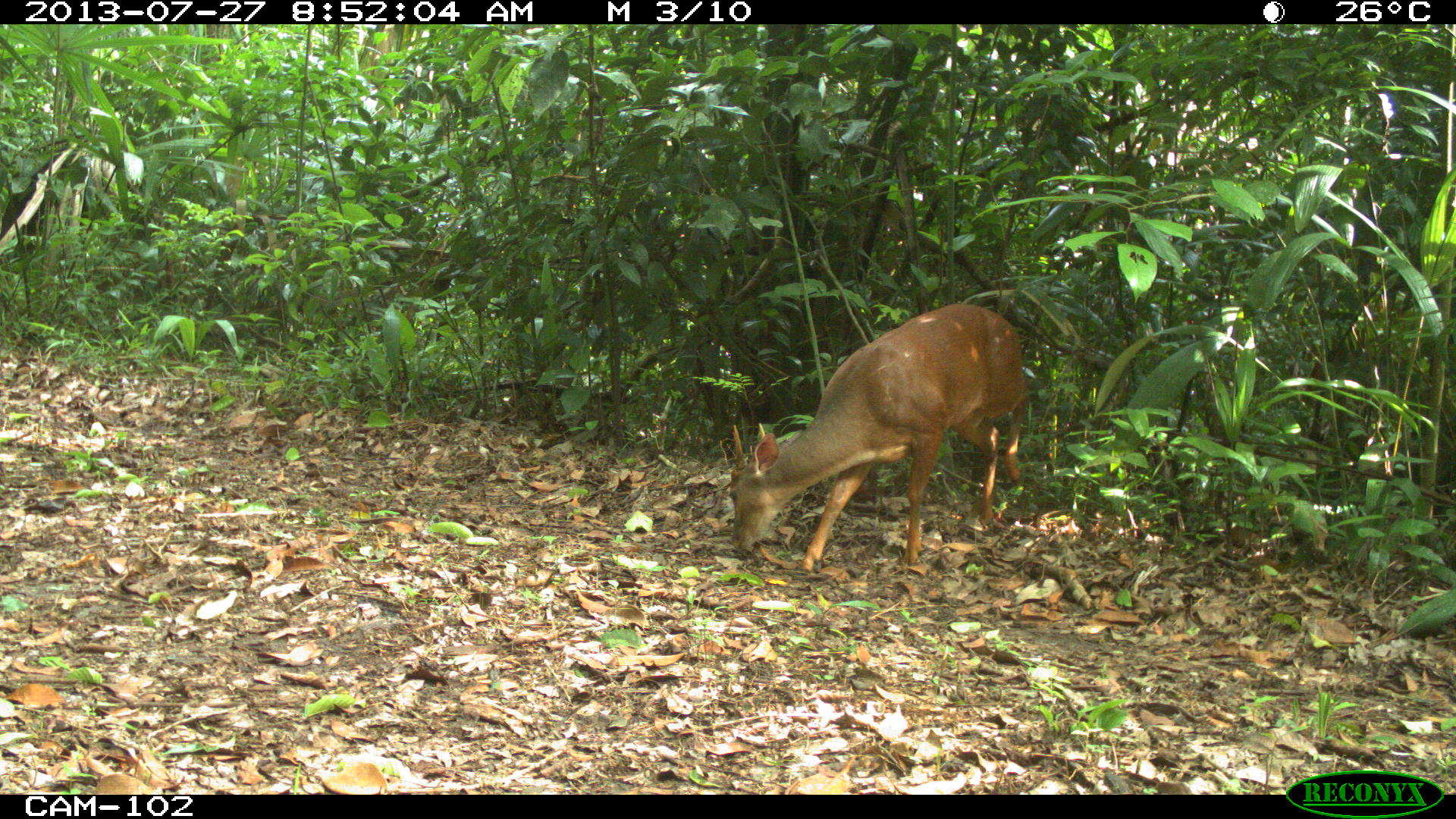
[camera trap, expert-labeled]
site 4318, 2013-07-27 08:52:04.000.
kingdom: Animalia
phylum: Chordata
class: Mammalia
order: Artiodactyla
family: Cervidae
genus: Mazama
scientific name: Mazama temama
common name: central american red brocket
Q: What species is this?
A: Mazama temama (central american red brocket).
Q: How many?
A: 1.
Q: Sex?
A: Male.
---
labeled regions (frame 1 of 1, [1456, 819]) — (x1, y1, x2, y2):
mazama temama: (725, 298, 1030, 576)